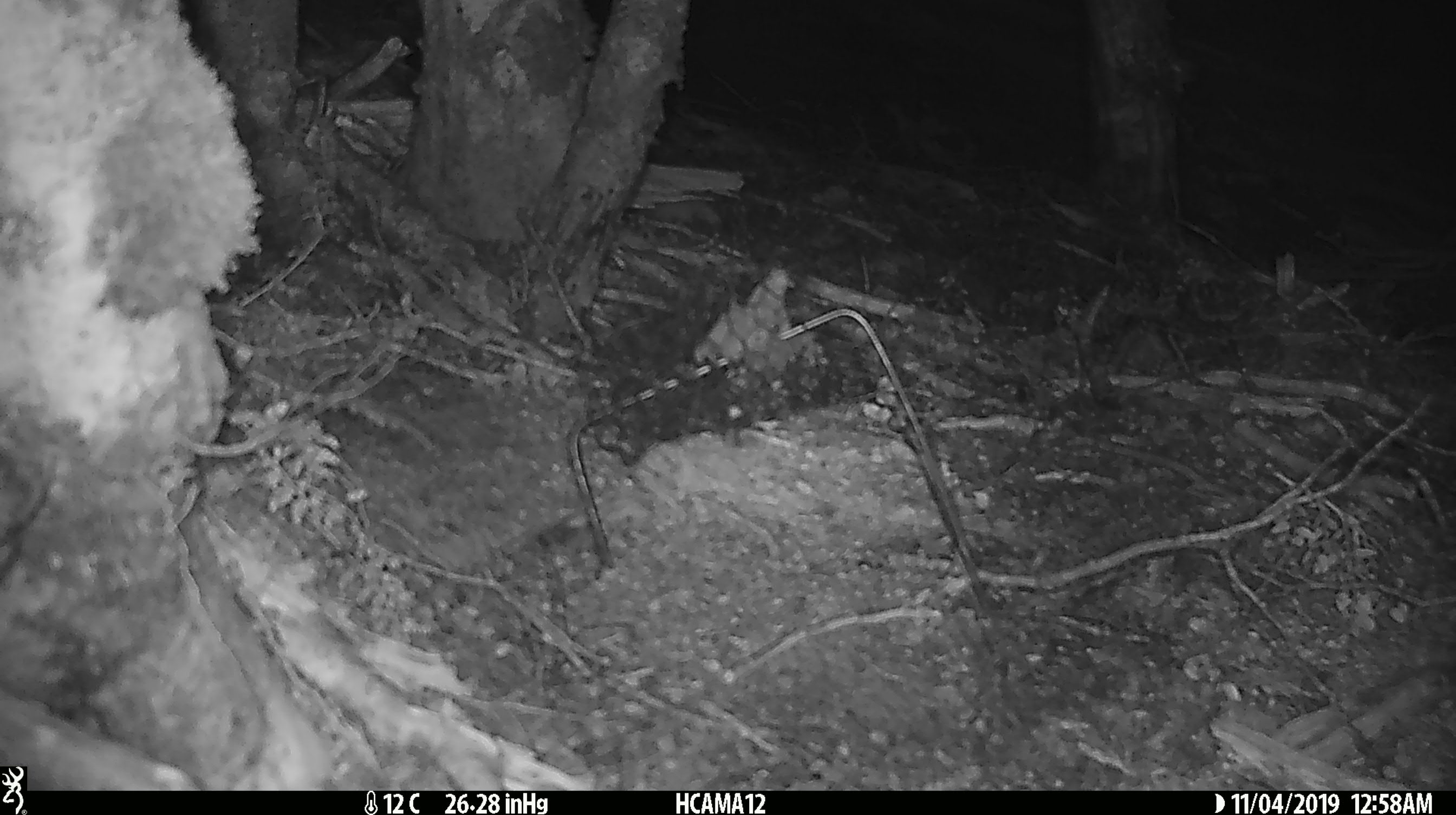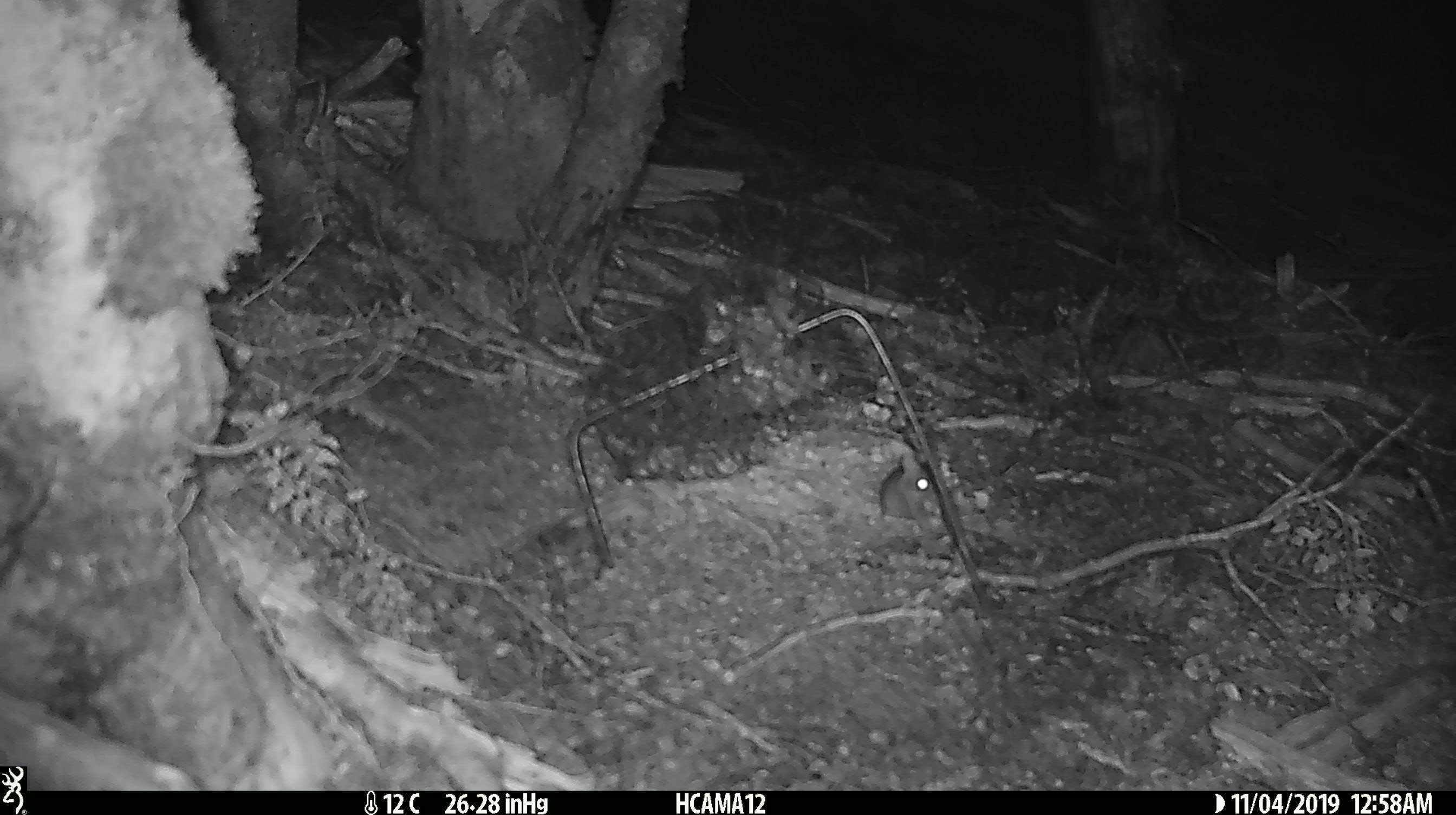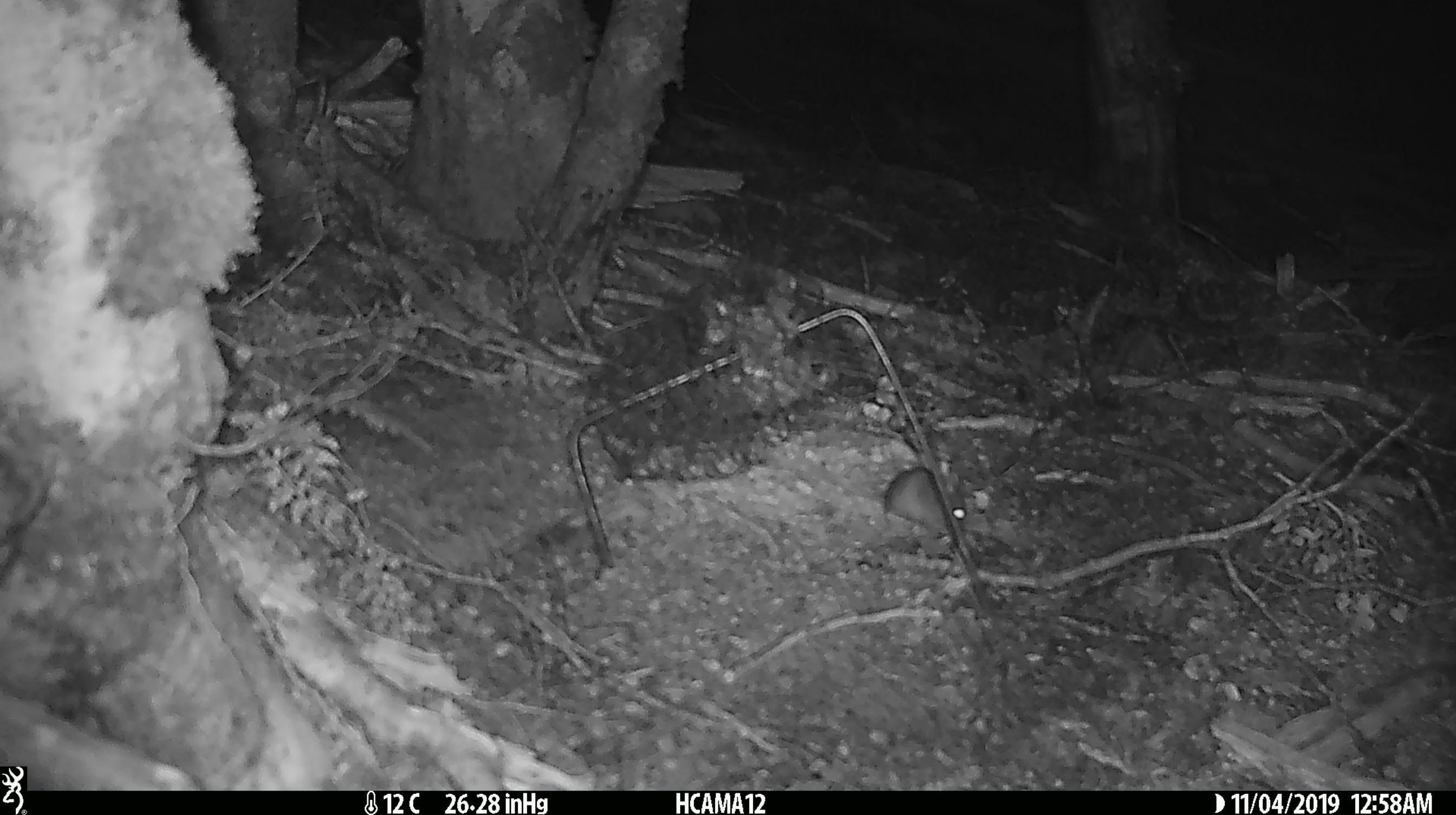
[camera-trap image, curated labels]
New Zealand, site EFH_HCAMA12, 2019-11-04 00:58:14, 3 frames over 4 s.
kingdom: Animalia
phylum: Chordata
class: Mammalia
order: Rodentia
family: Muridae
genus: Mus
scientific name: Mus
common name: mouse